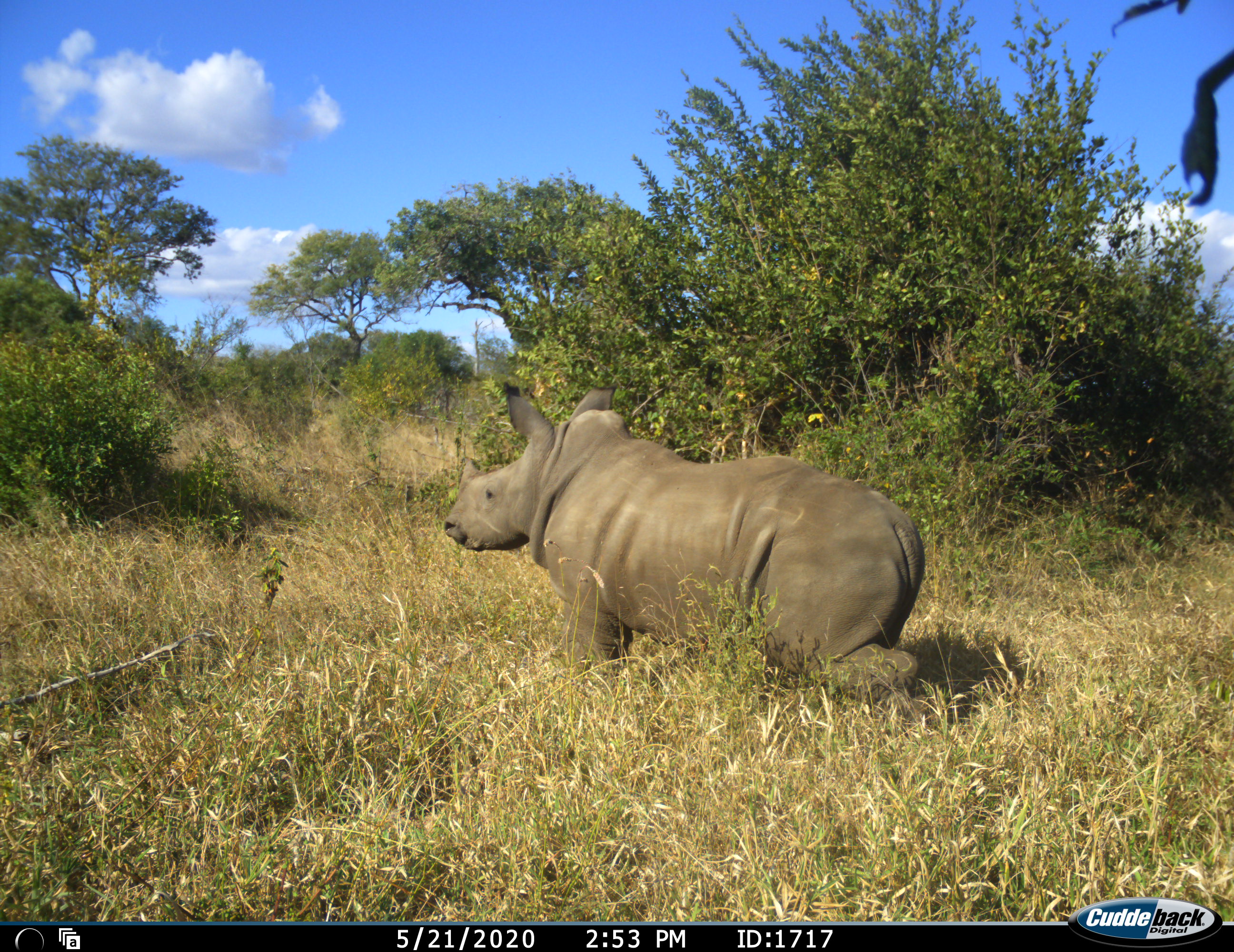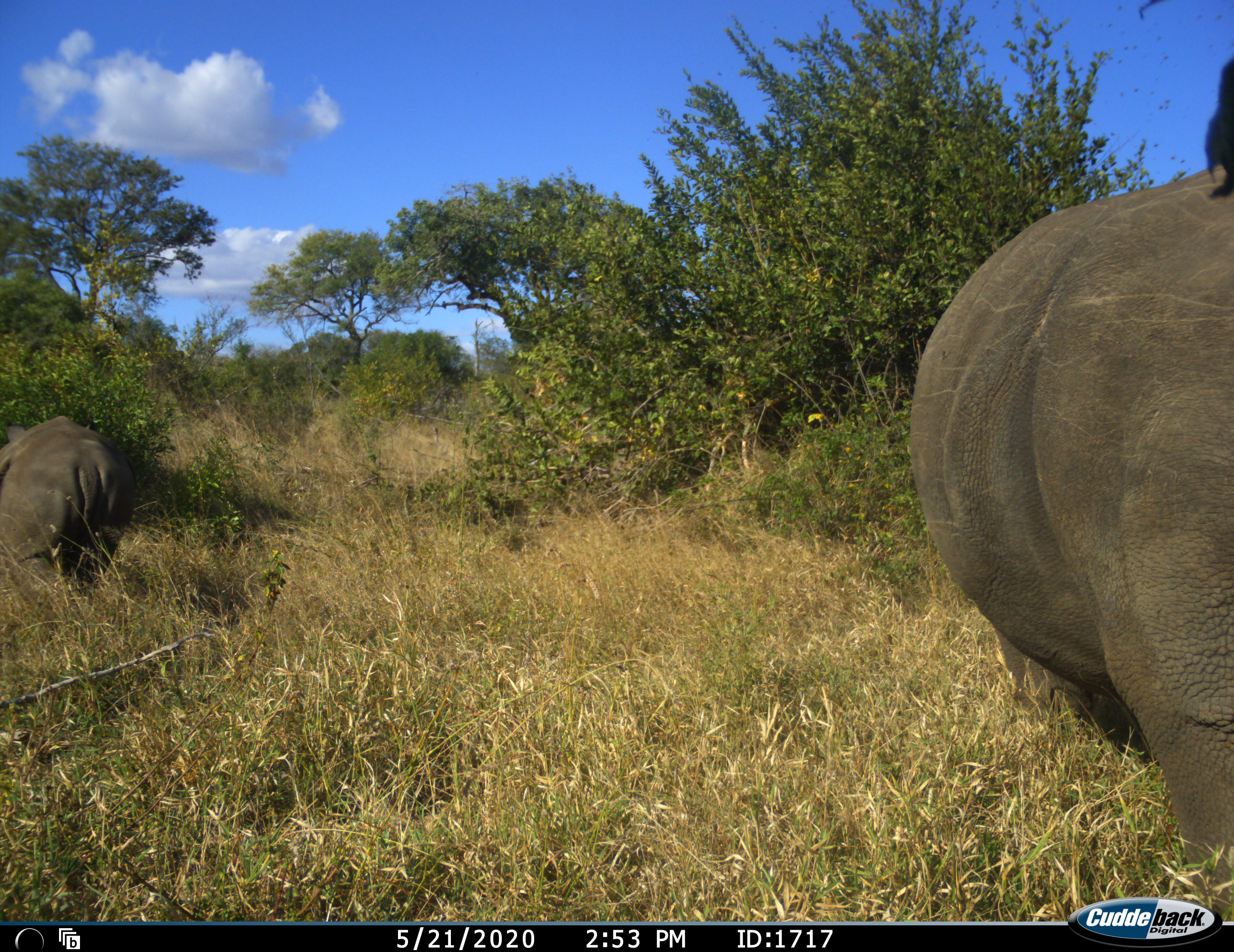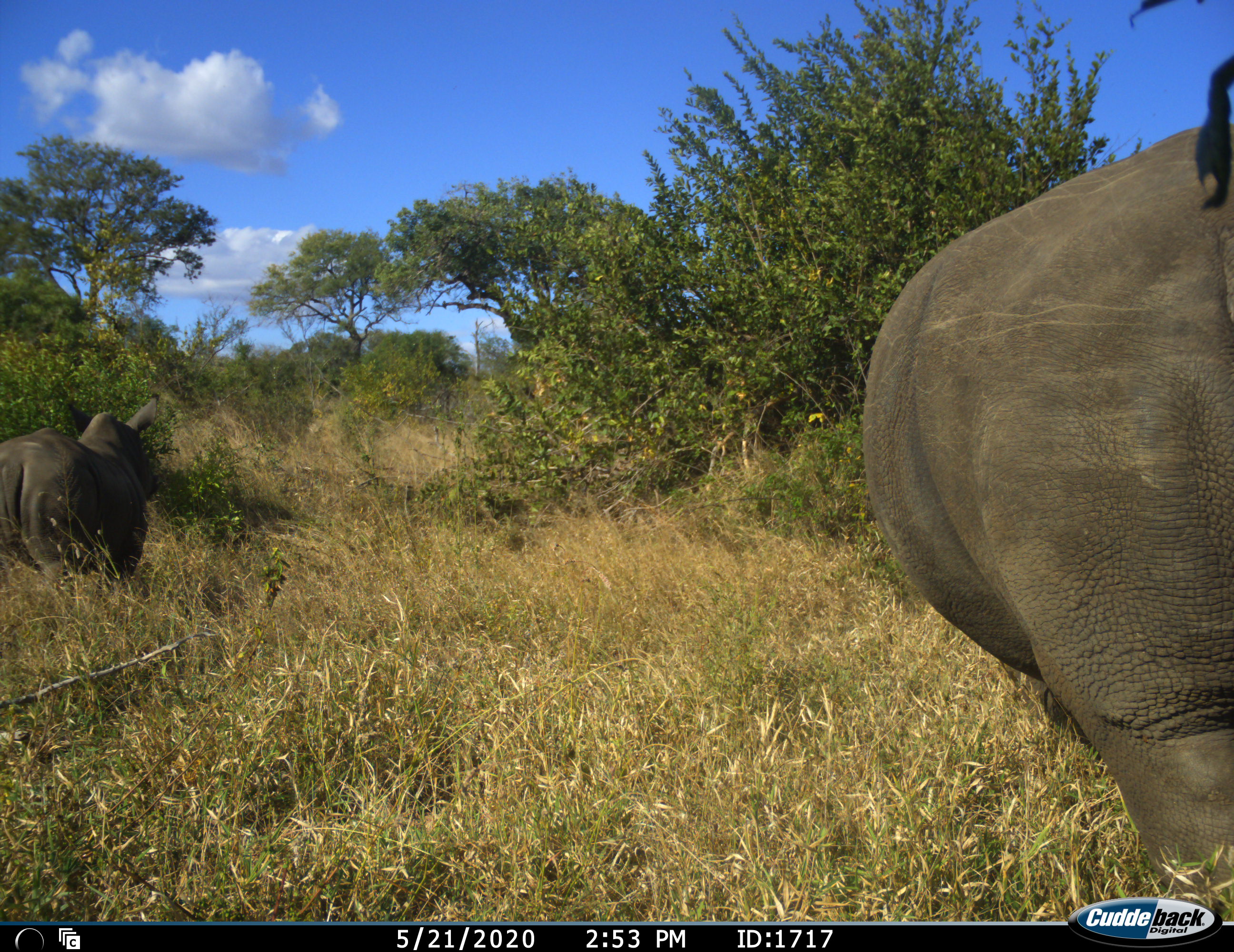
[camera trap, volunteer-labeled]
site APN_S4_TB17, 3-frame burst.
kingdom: Animalia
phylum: Chordata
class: Mammalia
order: Perissodactyla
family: Rhinocerotidae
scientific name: Rhinocerotidae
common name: unknown rhinoceros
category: rhinocerosunknown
Rhinocerosunknown (unknown rhinoceros) (Rhinocerotidae), count 2. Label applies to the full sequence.